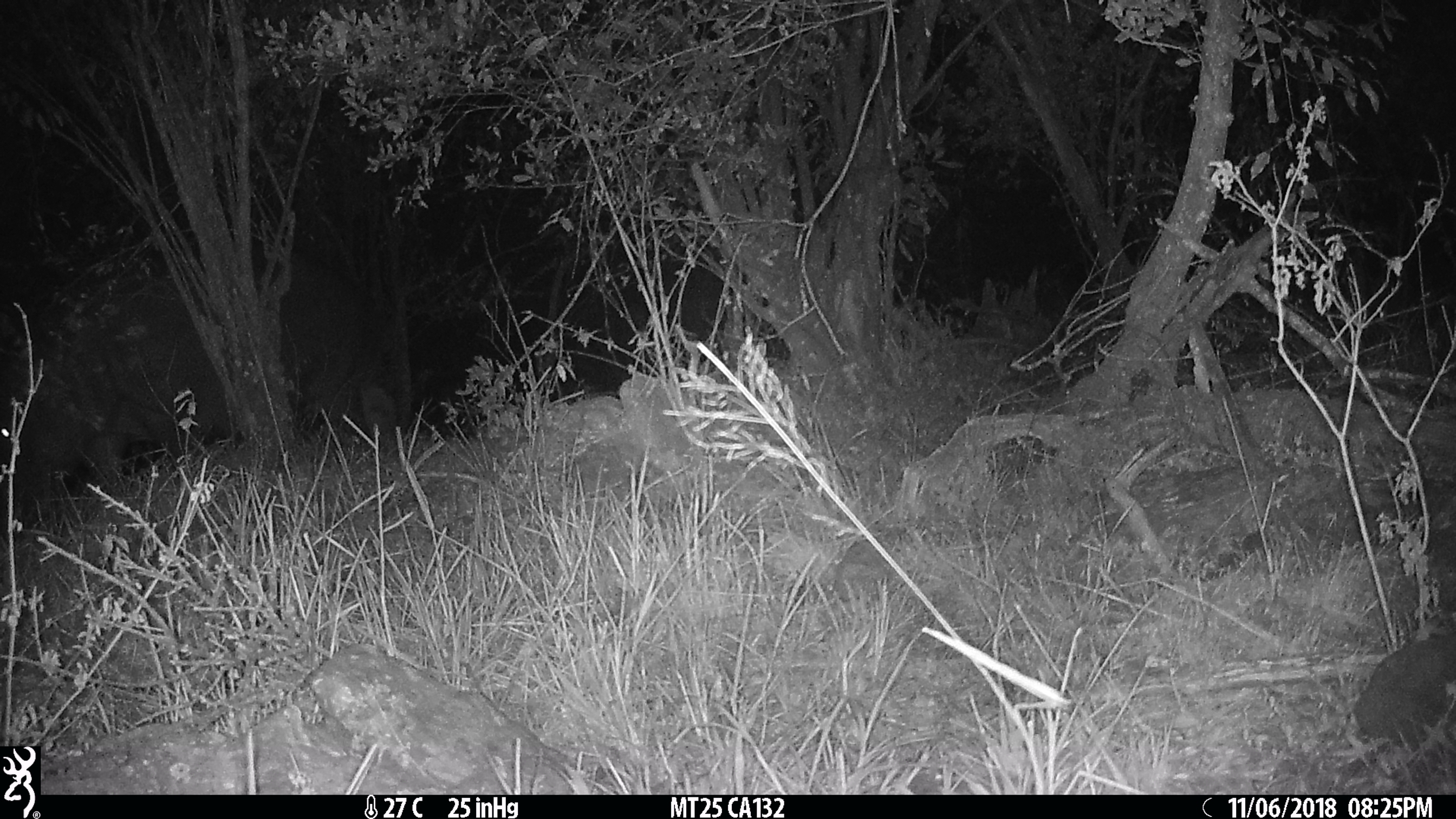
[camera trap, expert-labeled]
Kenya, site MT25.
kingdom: Animalia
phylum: Chordata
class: Mammalia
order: Artiodactyla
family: Hippopotamidae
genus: Hippopotamus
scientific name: Hippopotamus amphibius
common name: hippopotamus